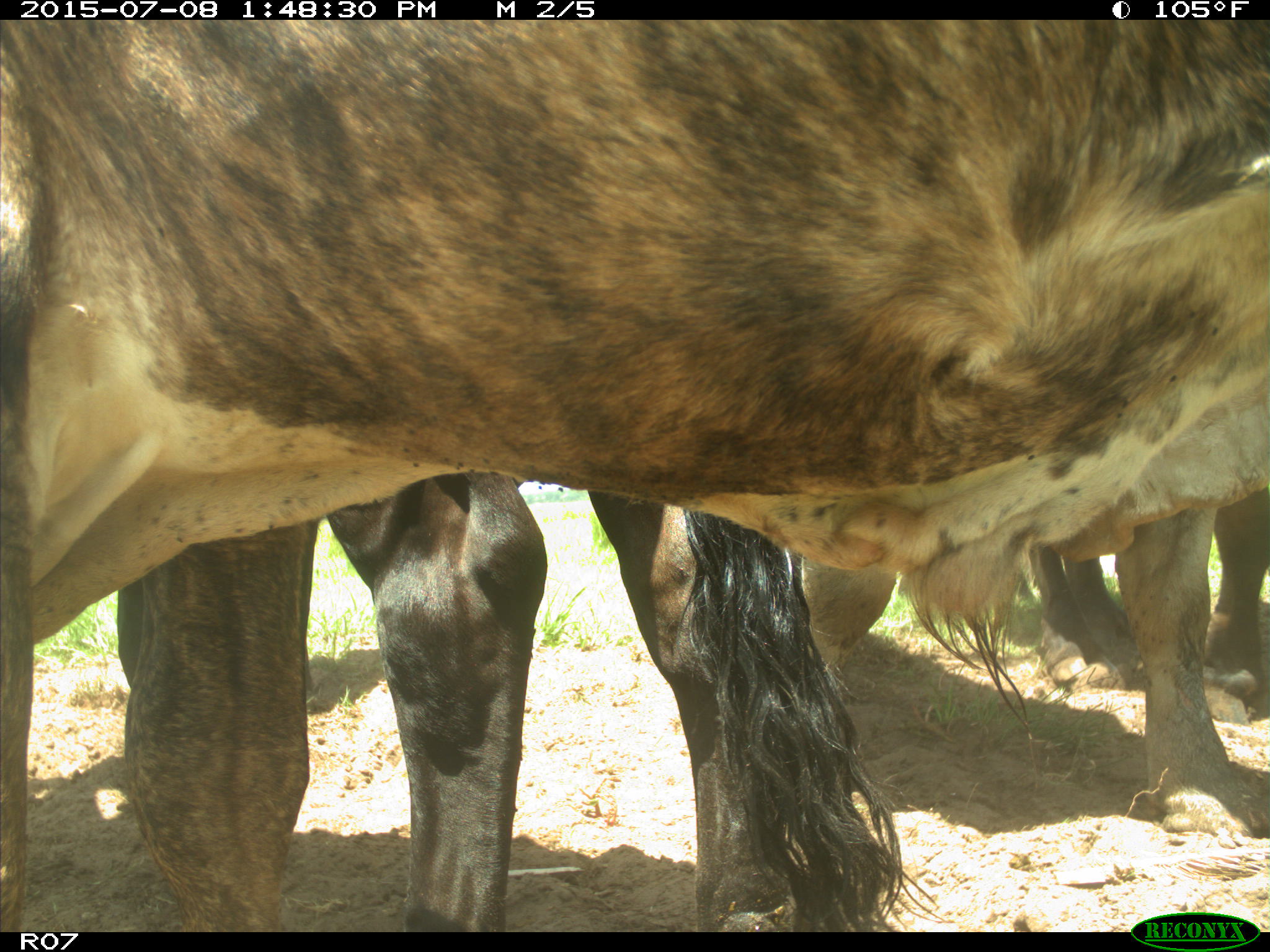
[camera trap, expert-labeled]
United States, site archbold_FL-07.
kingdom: Animalia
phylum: Chordata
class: Mammalia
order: Artiodactyla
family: Bovidae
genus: Bos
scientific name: Bos taurus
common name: domestic cow